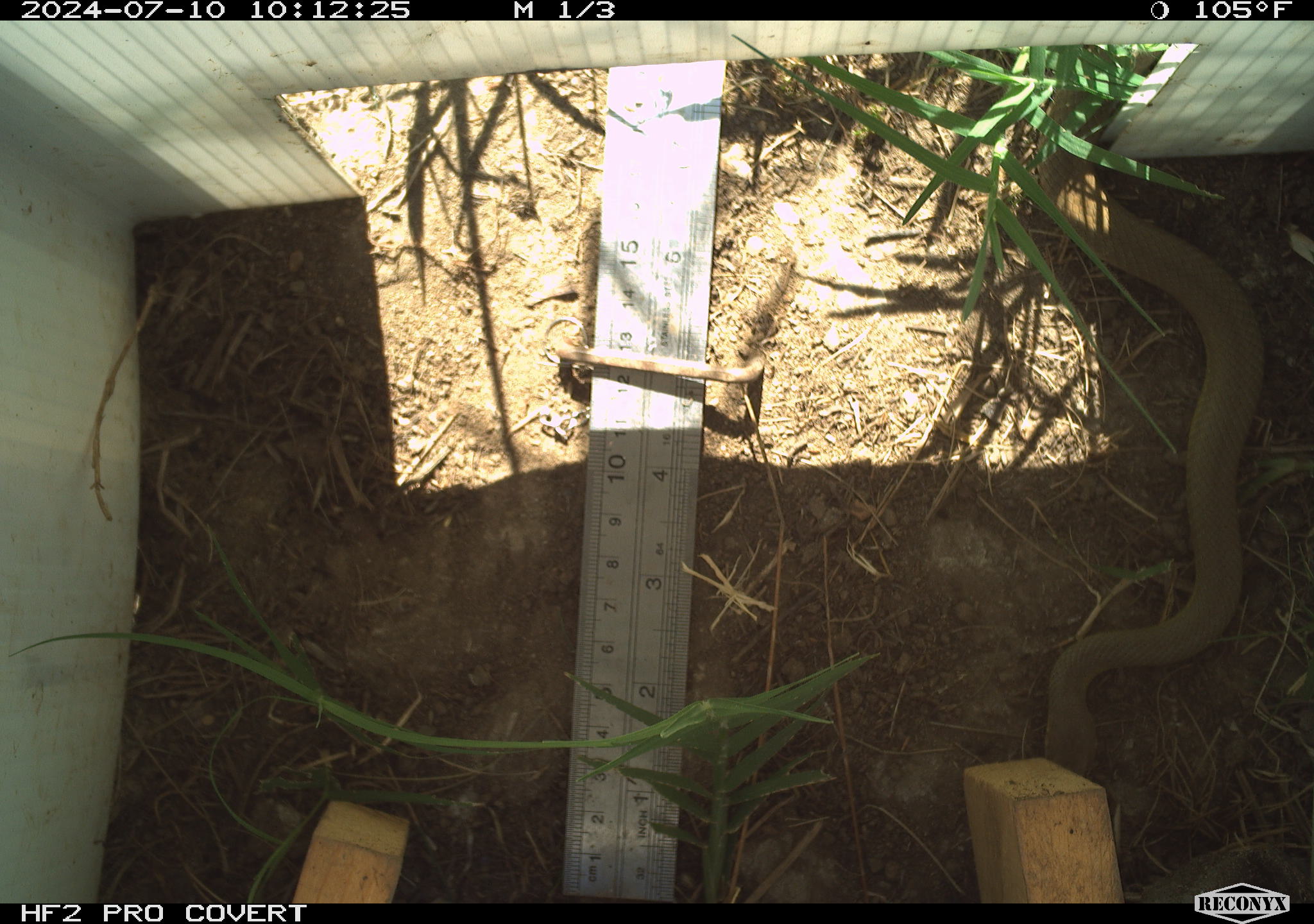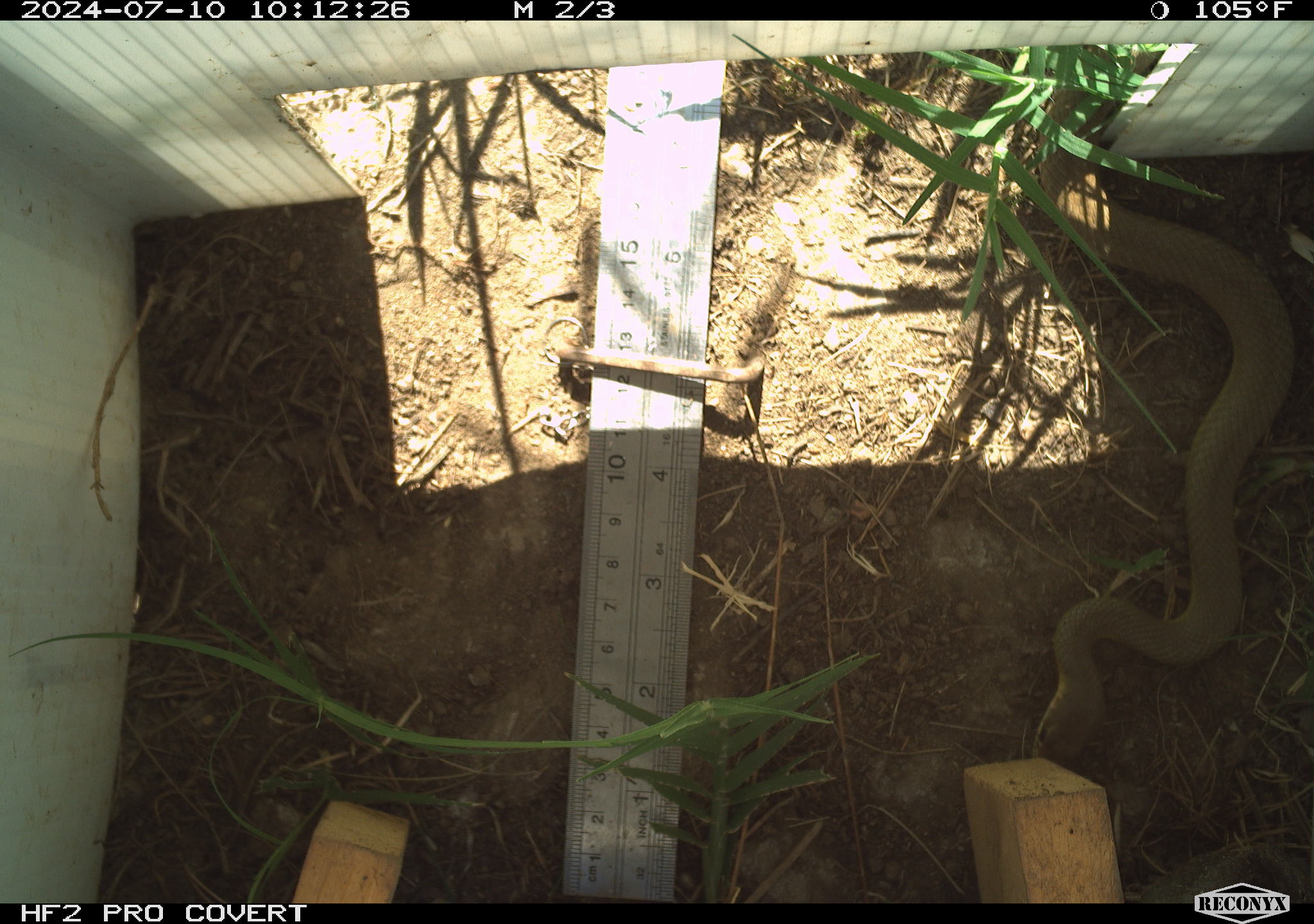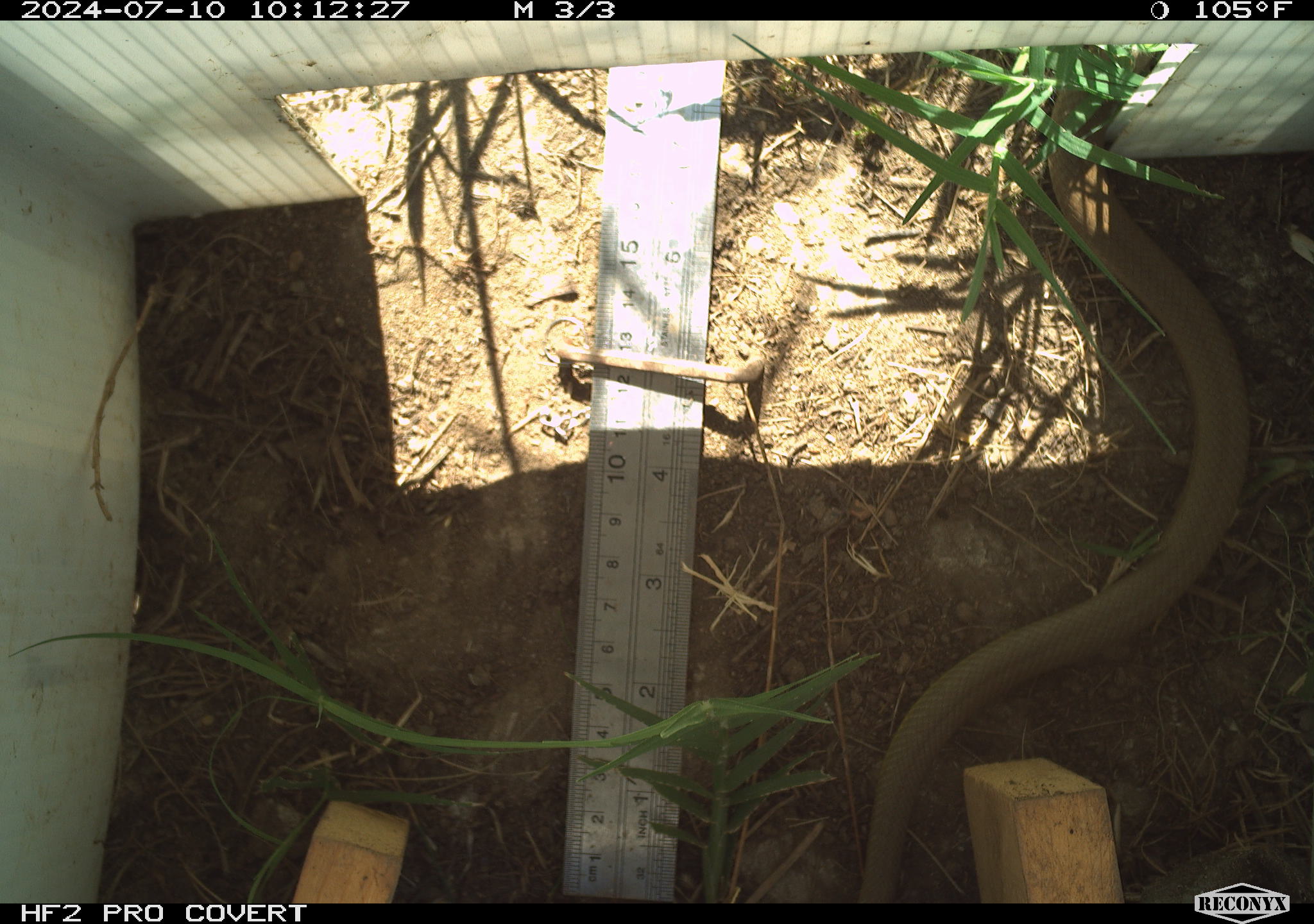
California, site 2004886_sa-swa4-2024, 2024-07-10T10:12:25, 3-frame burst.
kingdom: Animalia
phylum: Chordata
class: Reptilia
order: Squamata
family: Colubridae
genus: Coluber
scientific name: Coluber constrictor mormon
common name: western yellow-bellied racer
Western yellow-bellied racer (Coluber constrictor mormon).